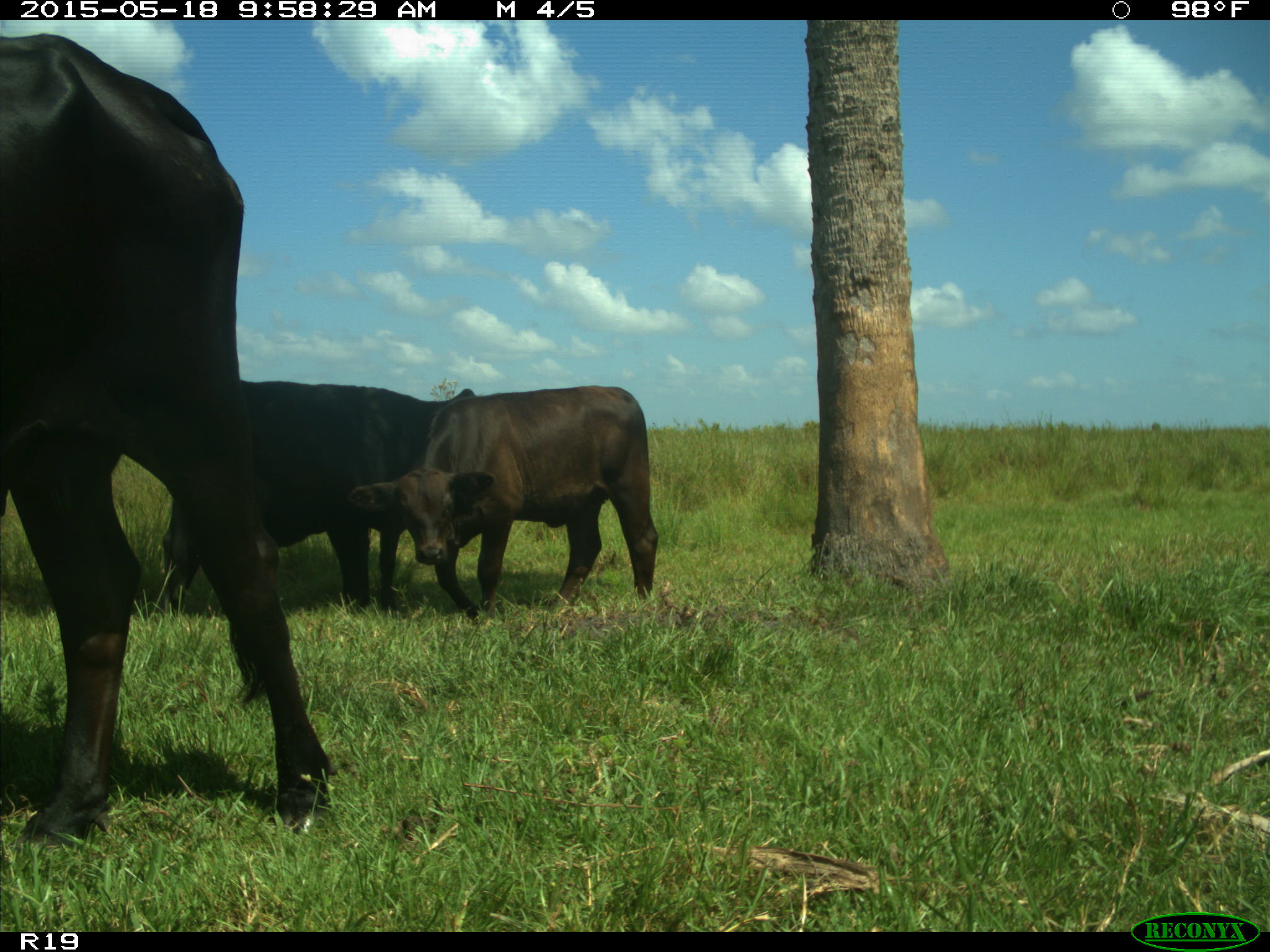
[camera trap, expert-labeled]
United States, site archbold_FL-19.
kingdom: Animalia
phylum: Chordata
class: Mammalia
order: Artiodactyla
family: Bovidae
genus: Bos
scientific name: Bos taurus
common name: domestic cow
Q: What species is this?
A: Bos taurus (domestic cow).